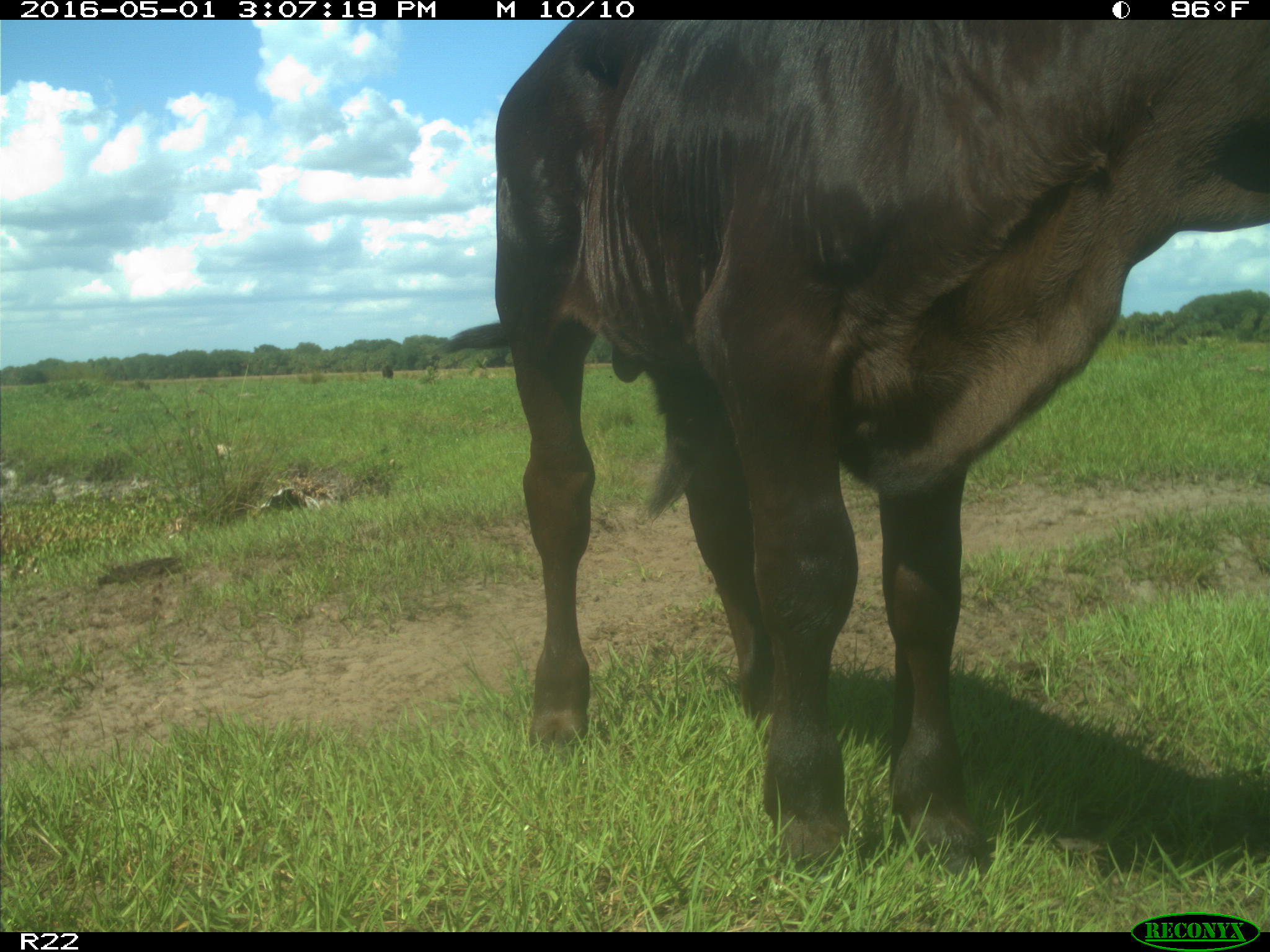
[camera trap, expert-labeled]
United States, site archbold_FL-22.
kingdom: Animalia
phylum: Chordata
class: Mammalia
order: Artiodactyla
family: Bovidae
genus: Bos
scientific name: Bos taurus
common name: domestic cow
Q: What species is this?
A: Bos taurus (domestic cow).